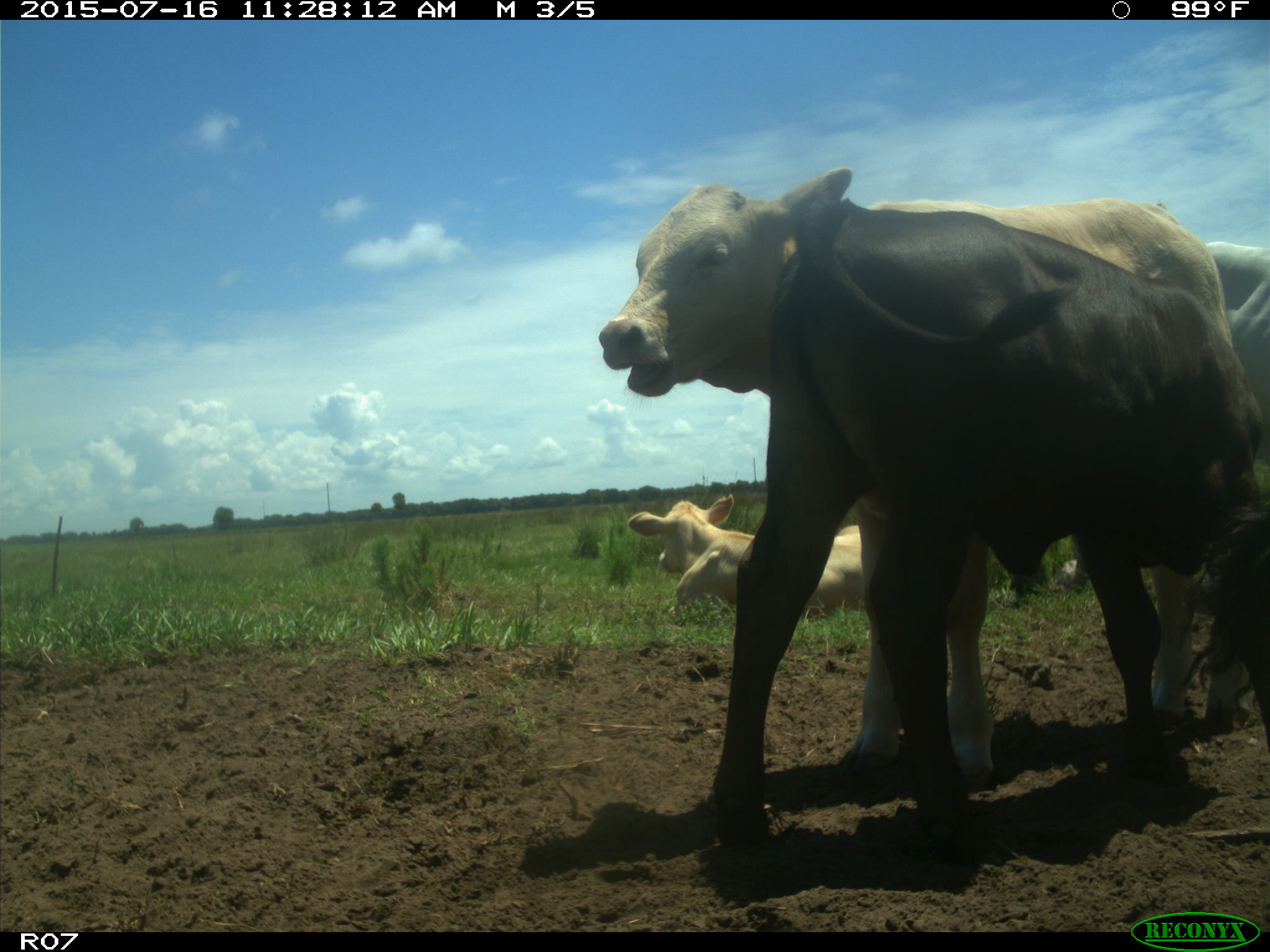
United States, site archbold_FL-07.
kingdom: Animalia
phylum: Chordata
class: Mammalia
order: Artiodactyla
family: Bovidae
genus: Bos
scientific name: Bos taurus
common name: domestic cow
Bos taurus (domestic cow).